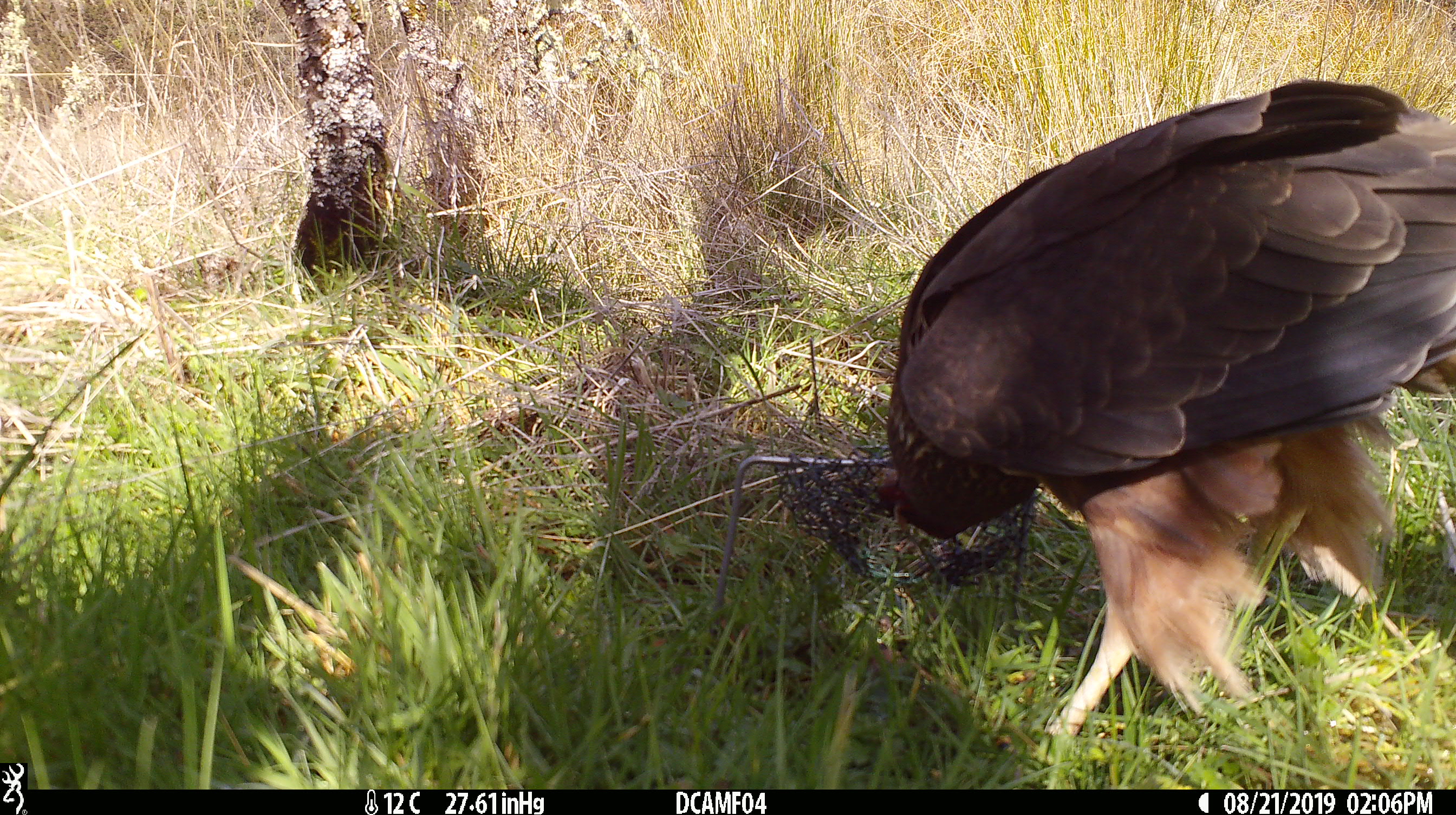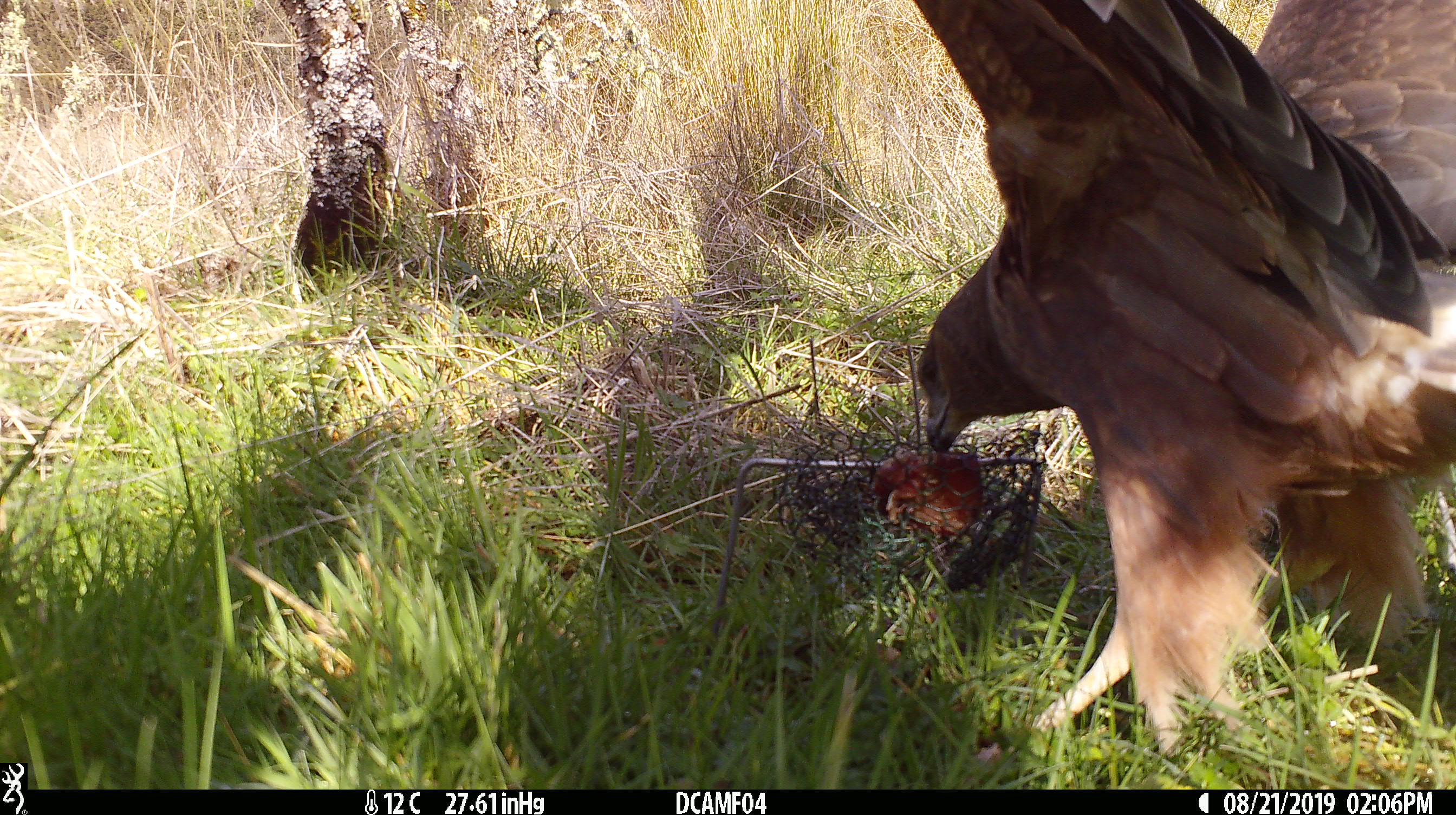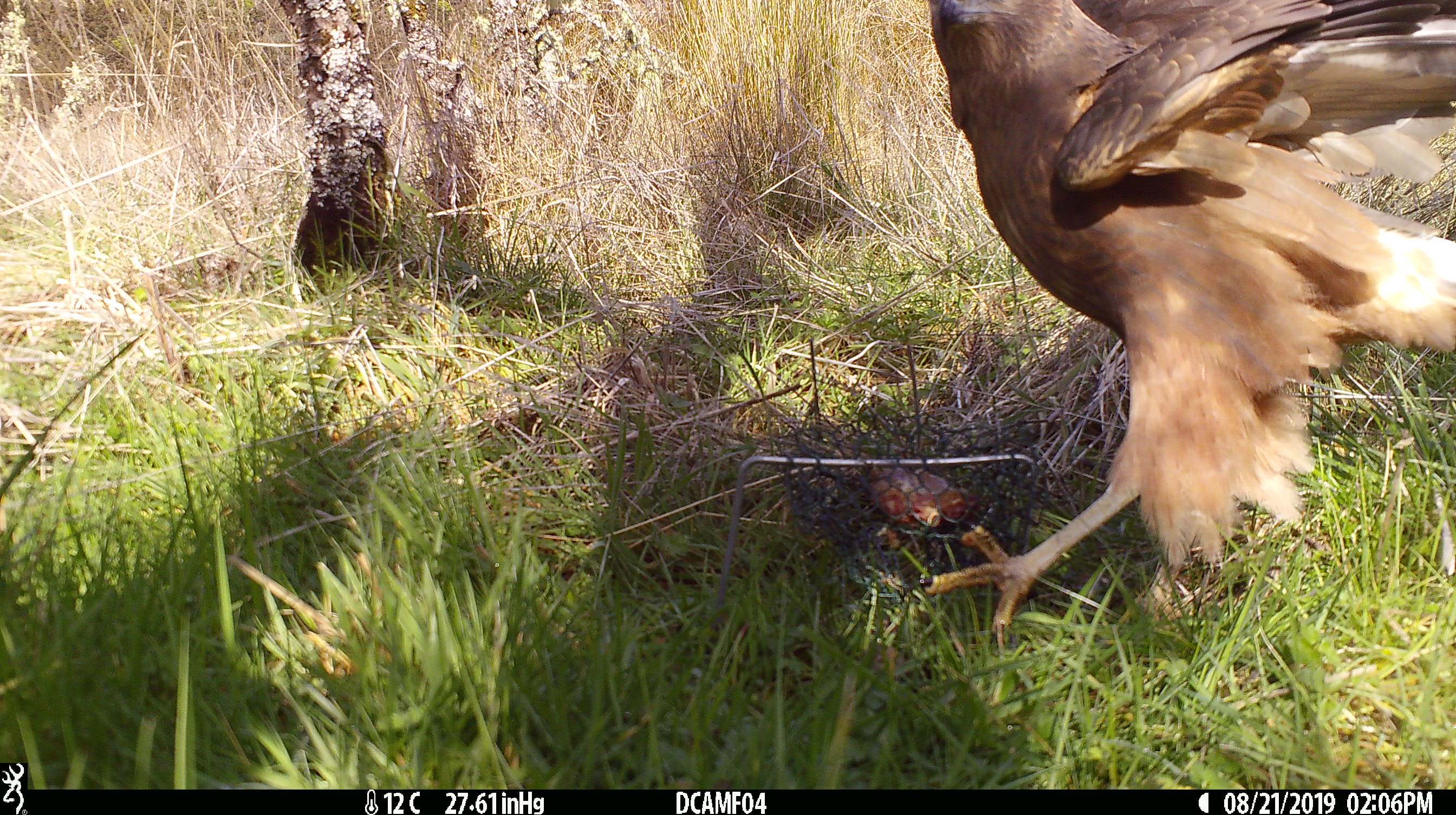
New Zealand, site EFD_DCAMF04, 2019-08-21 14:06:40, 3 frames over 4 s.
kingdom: Animalia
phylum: Chordata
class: Aves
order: Accipitriformes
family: Accipitridae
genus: Circus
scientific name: Circus approximans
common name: swamp harrier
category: harrier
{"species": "harrier (swamp harrier) (Circus approximans)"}